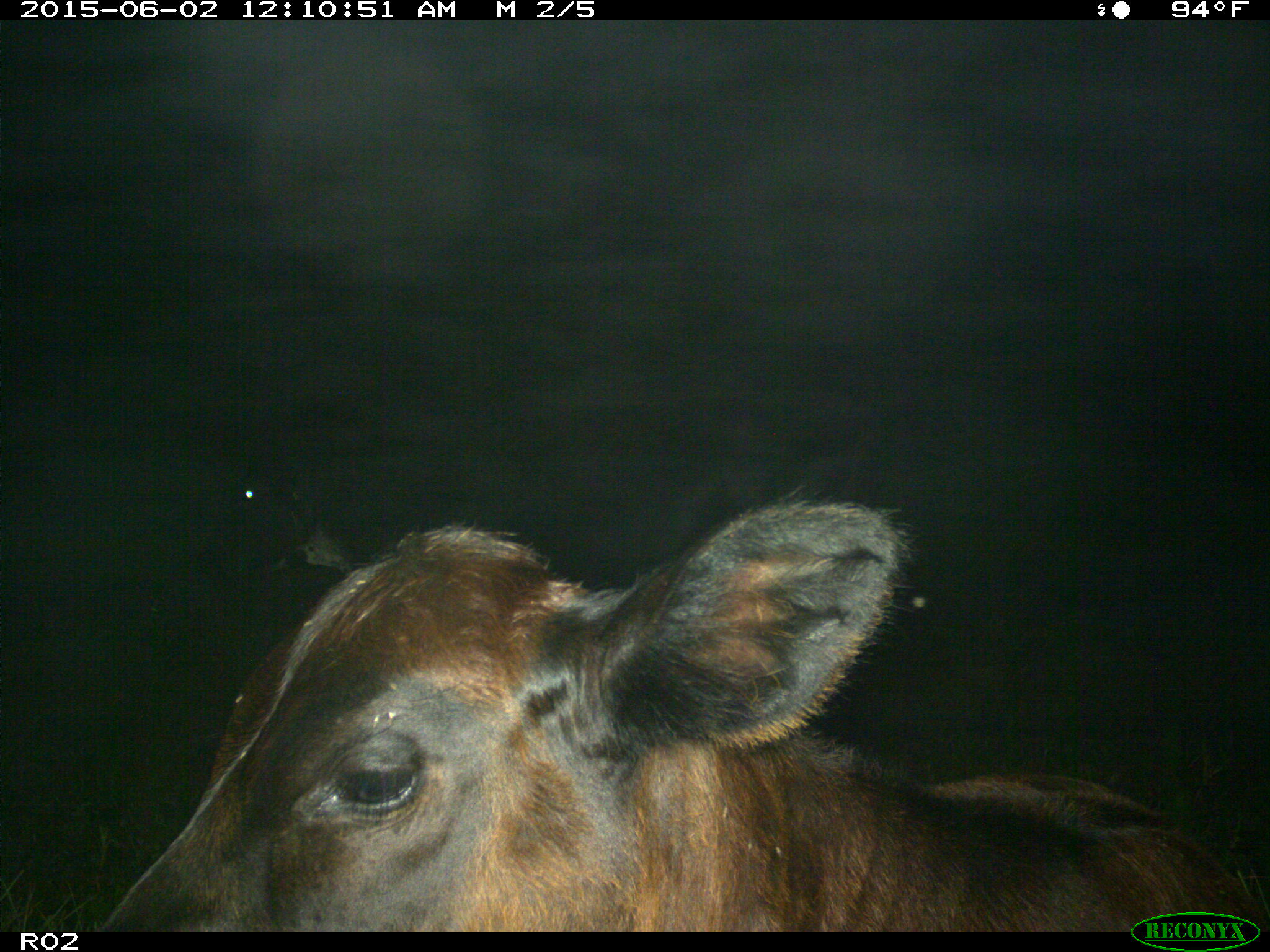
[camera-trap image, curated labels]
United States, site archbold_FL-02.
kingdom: Animalia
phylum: Chordata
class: Mammalia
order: Artiodactyla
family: Bovidae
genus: Bos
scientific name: Bos taurus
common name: domestic cow